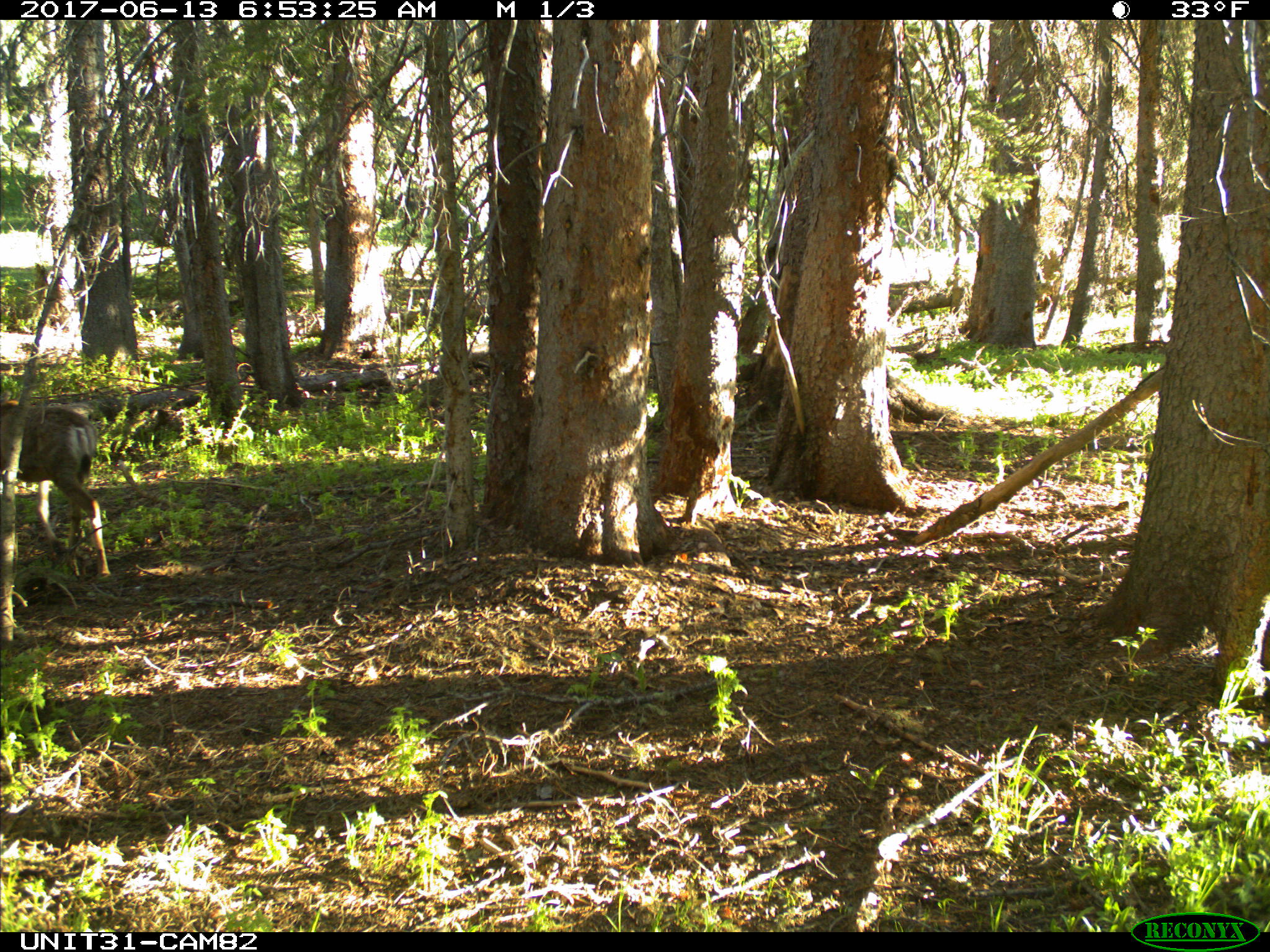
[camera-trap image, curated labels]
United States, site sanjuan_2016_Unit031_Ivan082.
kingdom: Animalia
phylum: Chordata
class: Mammalia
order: Artiodactyla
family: Cervidae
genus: Odocoileus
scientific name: Odocoileus hemionus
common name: mule deer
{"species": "Odocoileus hemionus (mule deer)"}